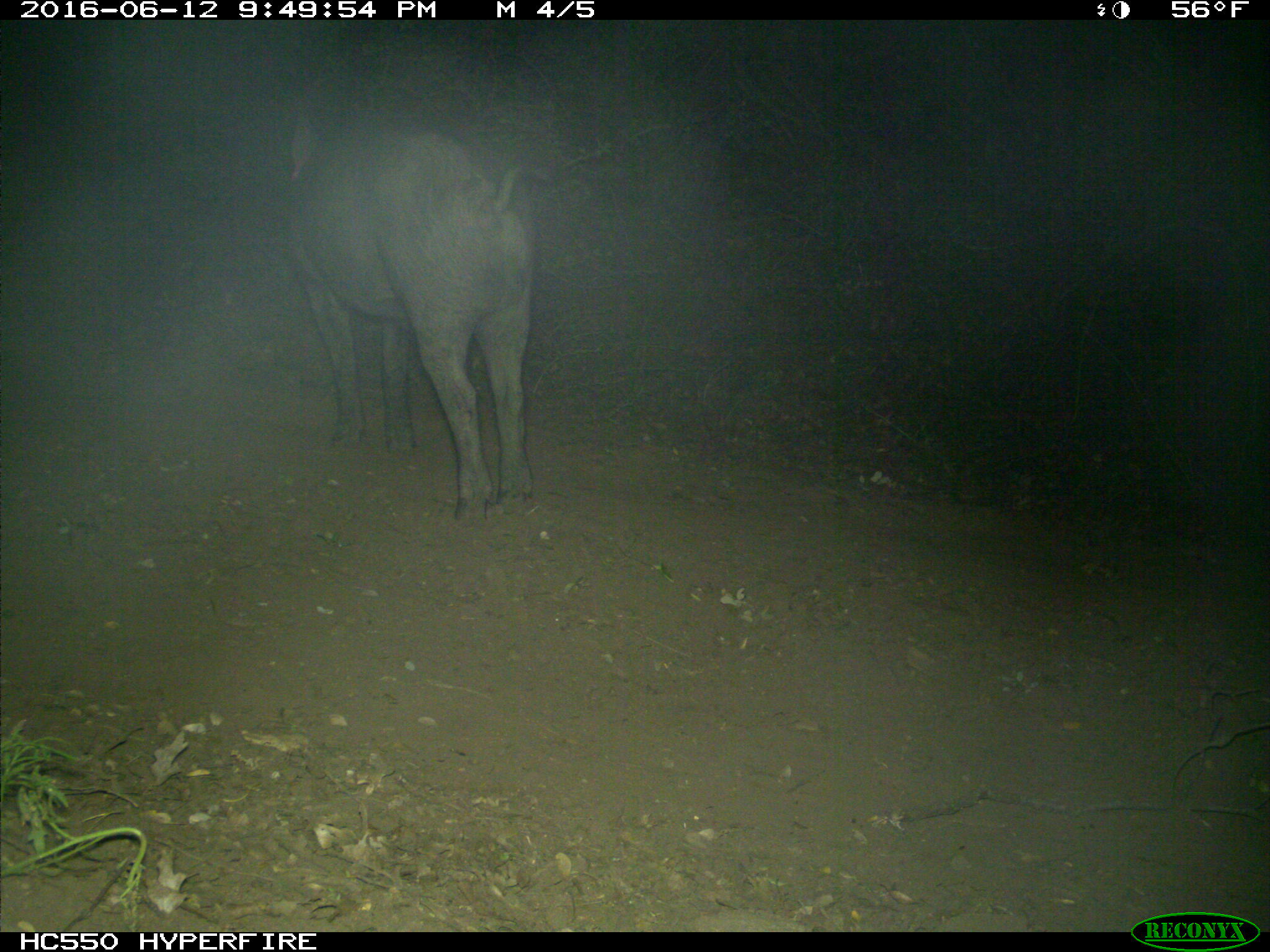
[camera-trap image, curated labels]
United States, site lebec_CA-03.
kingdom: Animalia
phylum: Chordata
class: Mammalia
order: Artiodactyla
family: Suidae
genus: Sus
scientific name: Sus scrofa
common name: wild boar